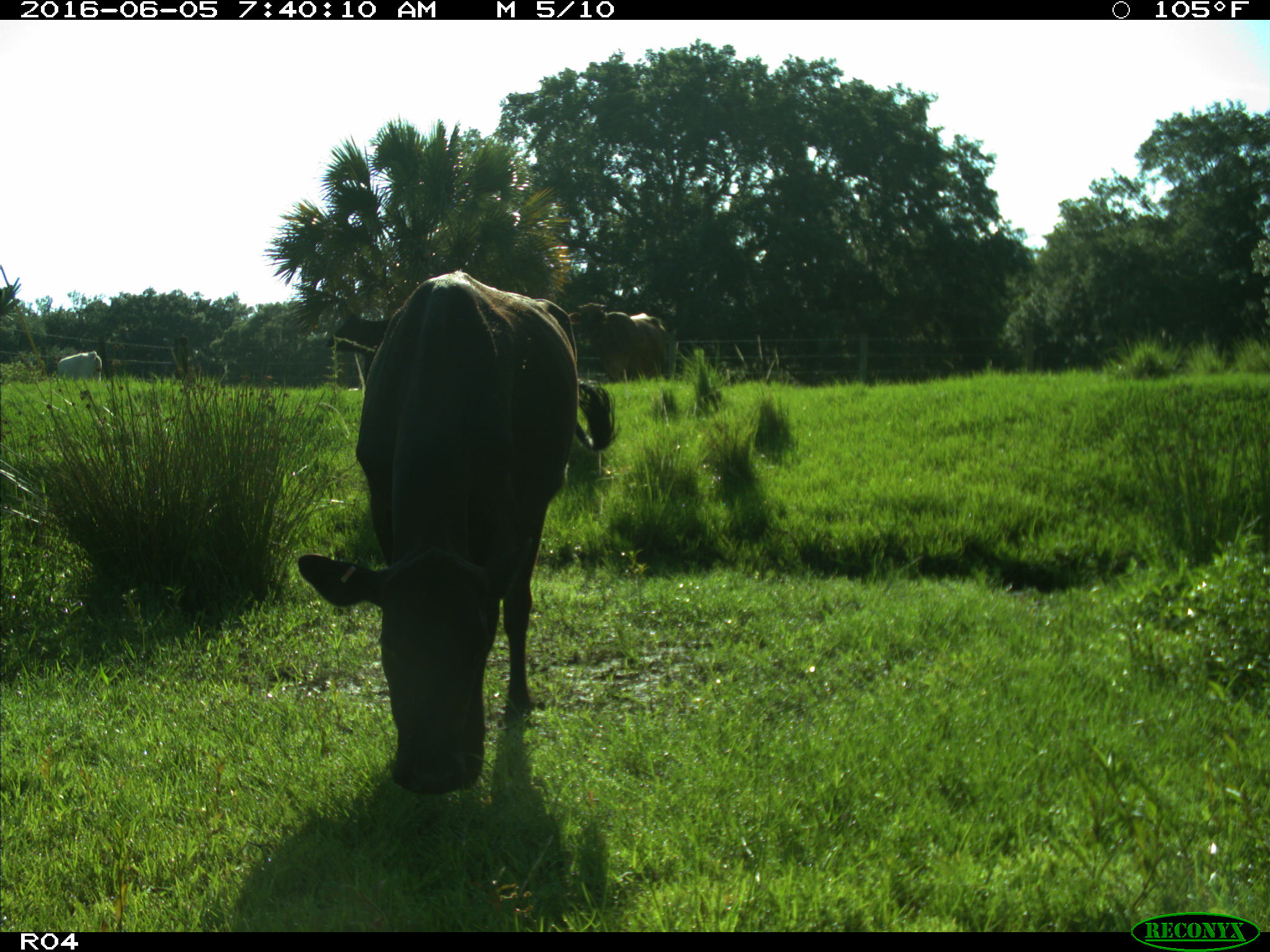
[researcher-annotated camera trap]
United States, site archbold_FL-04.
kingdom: Animalia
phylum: Chordata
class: Mammalia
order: Artiodactyla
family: Bovidae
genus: Bos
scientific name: Bos taurus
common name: domestic cow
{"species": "Bos taurus (domestic cow)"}